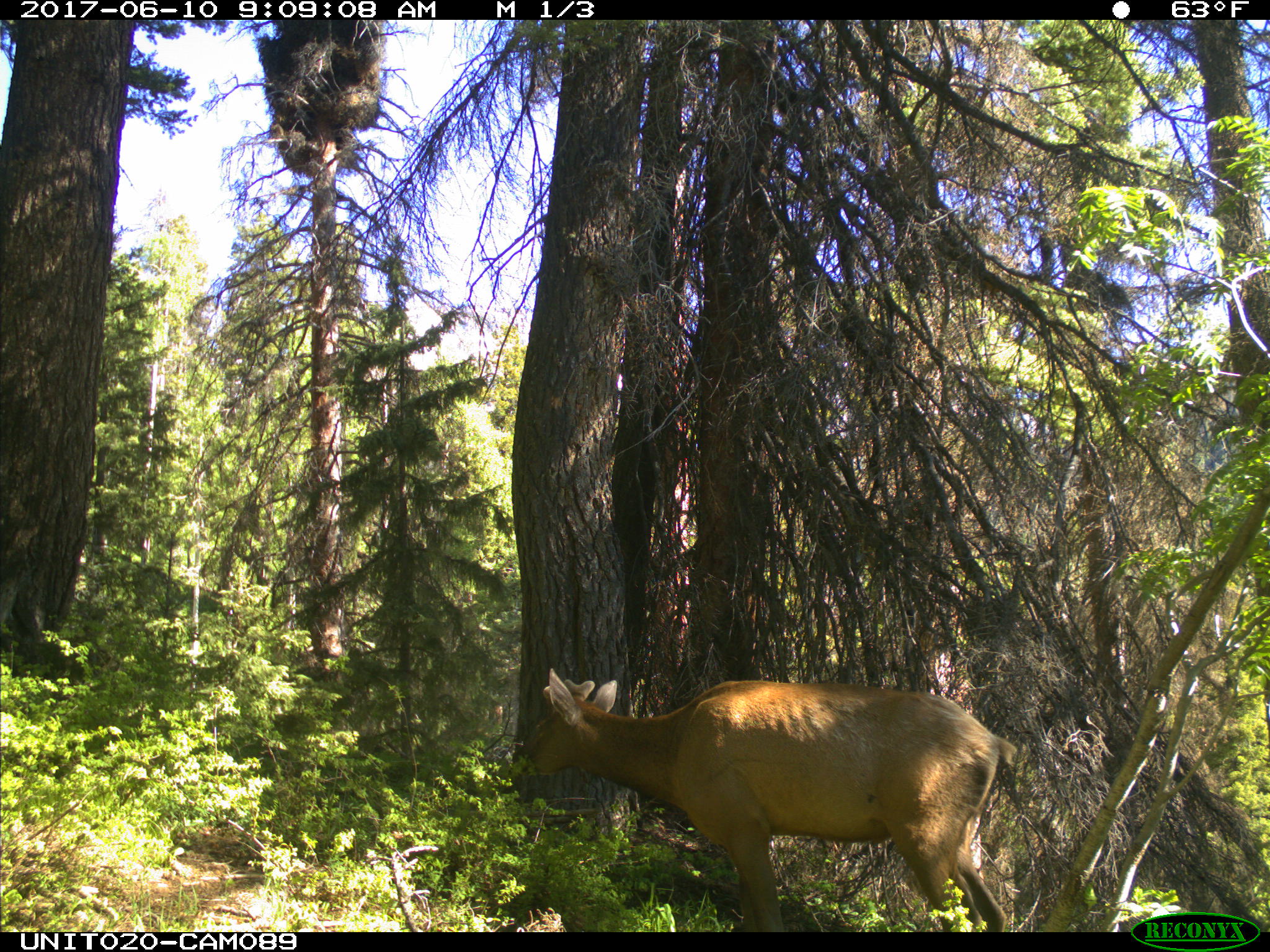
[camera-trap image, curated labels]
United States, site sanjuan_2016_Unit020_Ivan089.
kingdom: Animalia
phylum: Chordata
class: Mammalia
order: Artiodactyla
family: Cervidae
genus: Cervus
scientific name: Cervus elaphus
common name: red deer